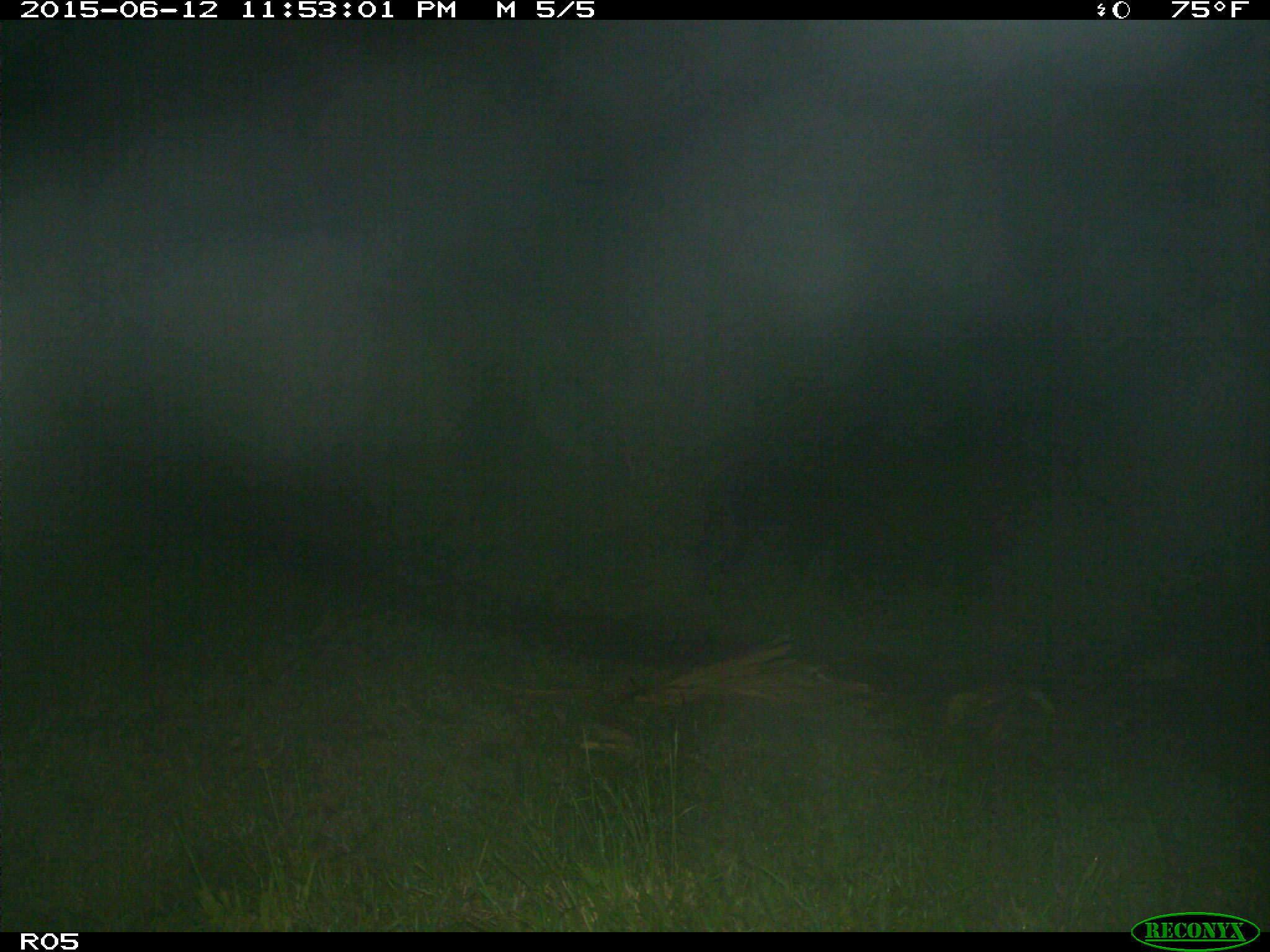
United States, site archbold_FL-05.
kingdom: Animalia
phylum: Chordata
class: Mammalia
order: Artiodactyla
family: Suidae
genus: Sus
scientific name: Sus scrofa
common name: wild boar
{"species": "Sus scrofa (wild boar)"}